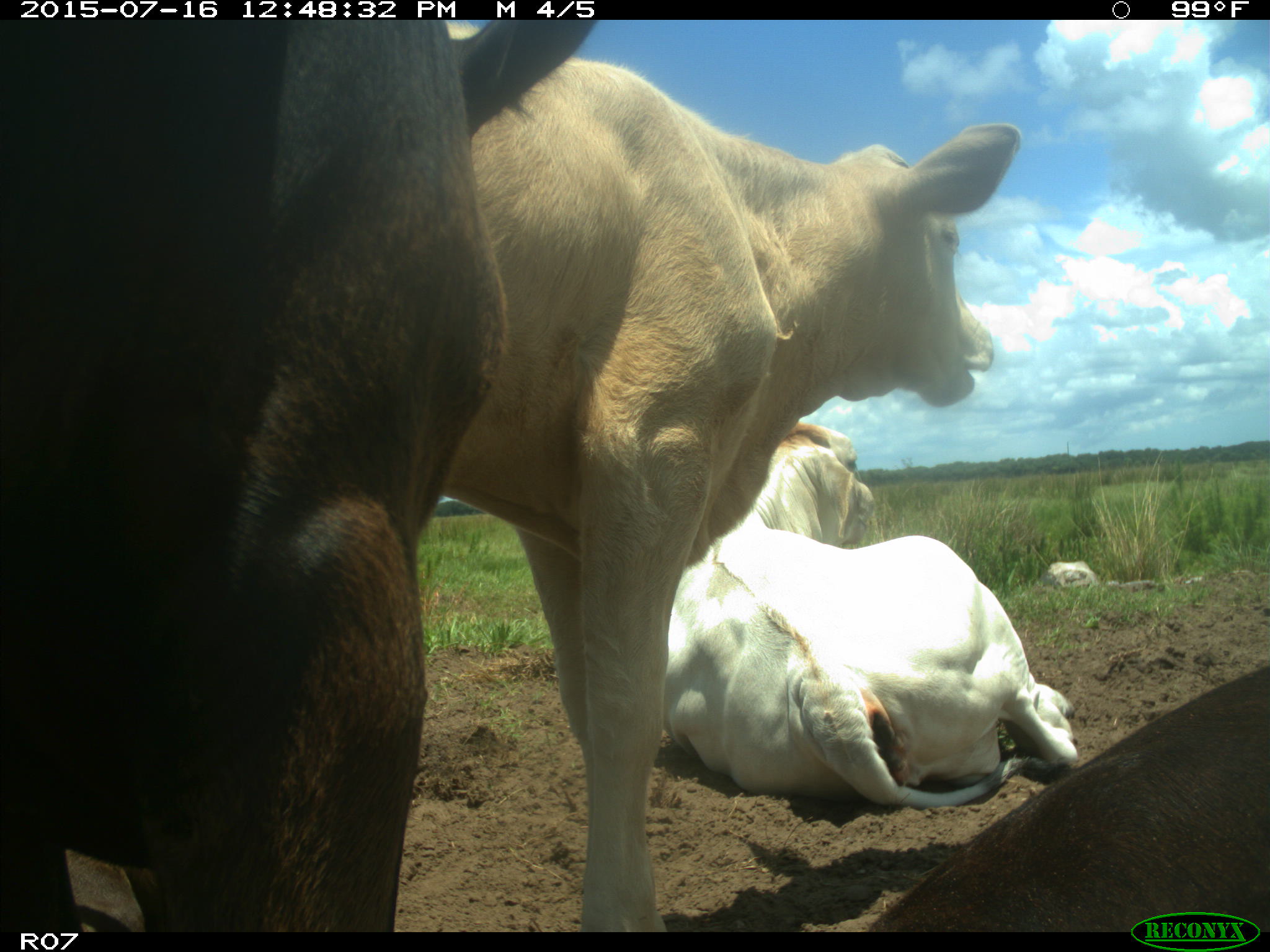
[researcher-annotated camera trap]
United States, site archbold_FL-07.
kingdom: Animalia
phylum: Chordata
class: Mammalia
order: Artiodactyla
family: Bovidae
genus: Bos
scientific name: Bos taurus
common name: domestic cow